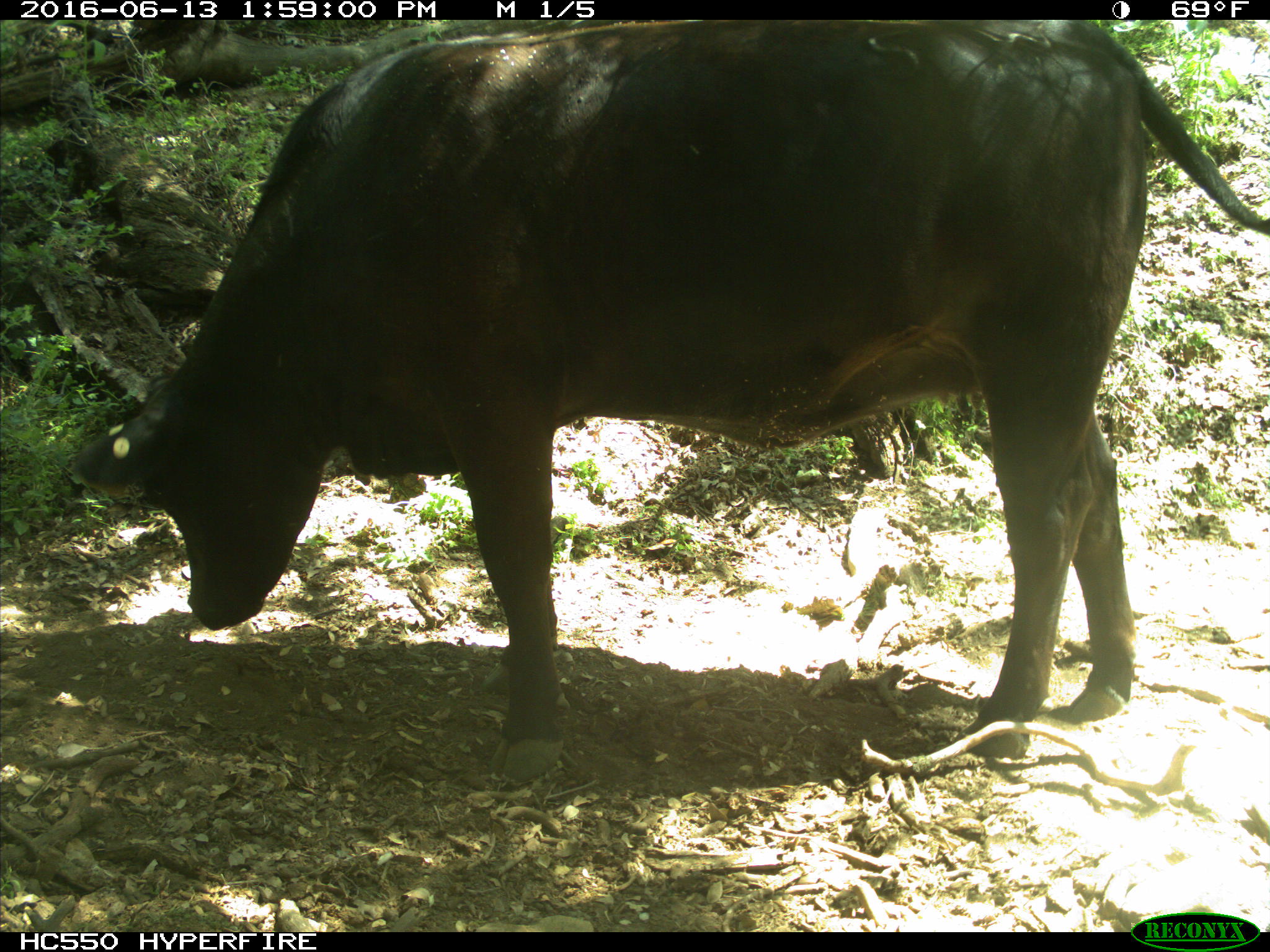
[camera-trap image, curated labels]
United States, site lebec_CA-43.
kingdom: Animalia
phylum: Chordata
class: Mammalia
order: Artiodactyla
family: Bovidae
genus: Bos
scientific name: Bos taurus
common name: domestic cow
Bos taurus (domestic cow).